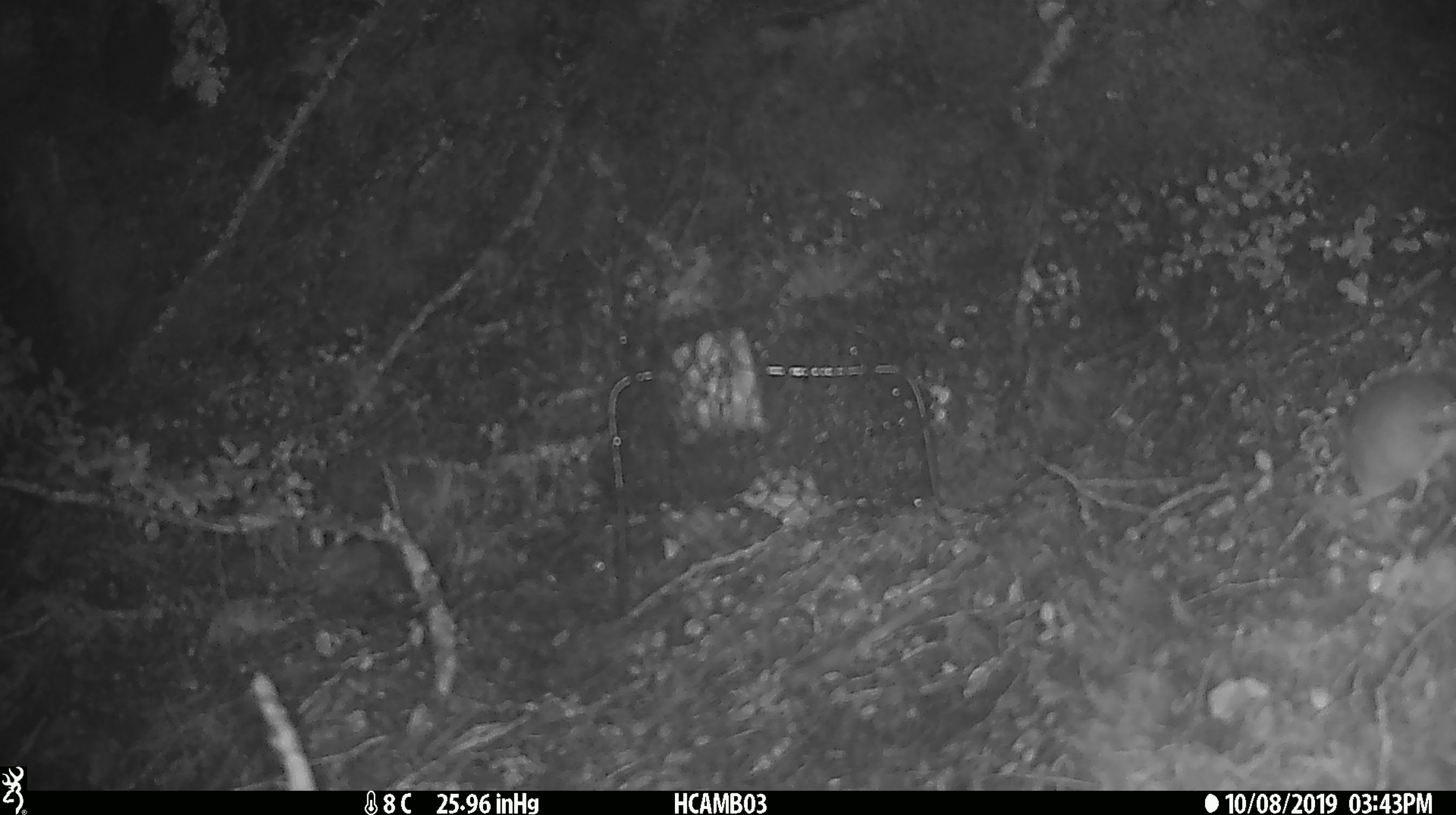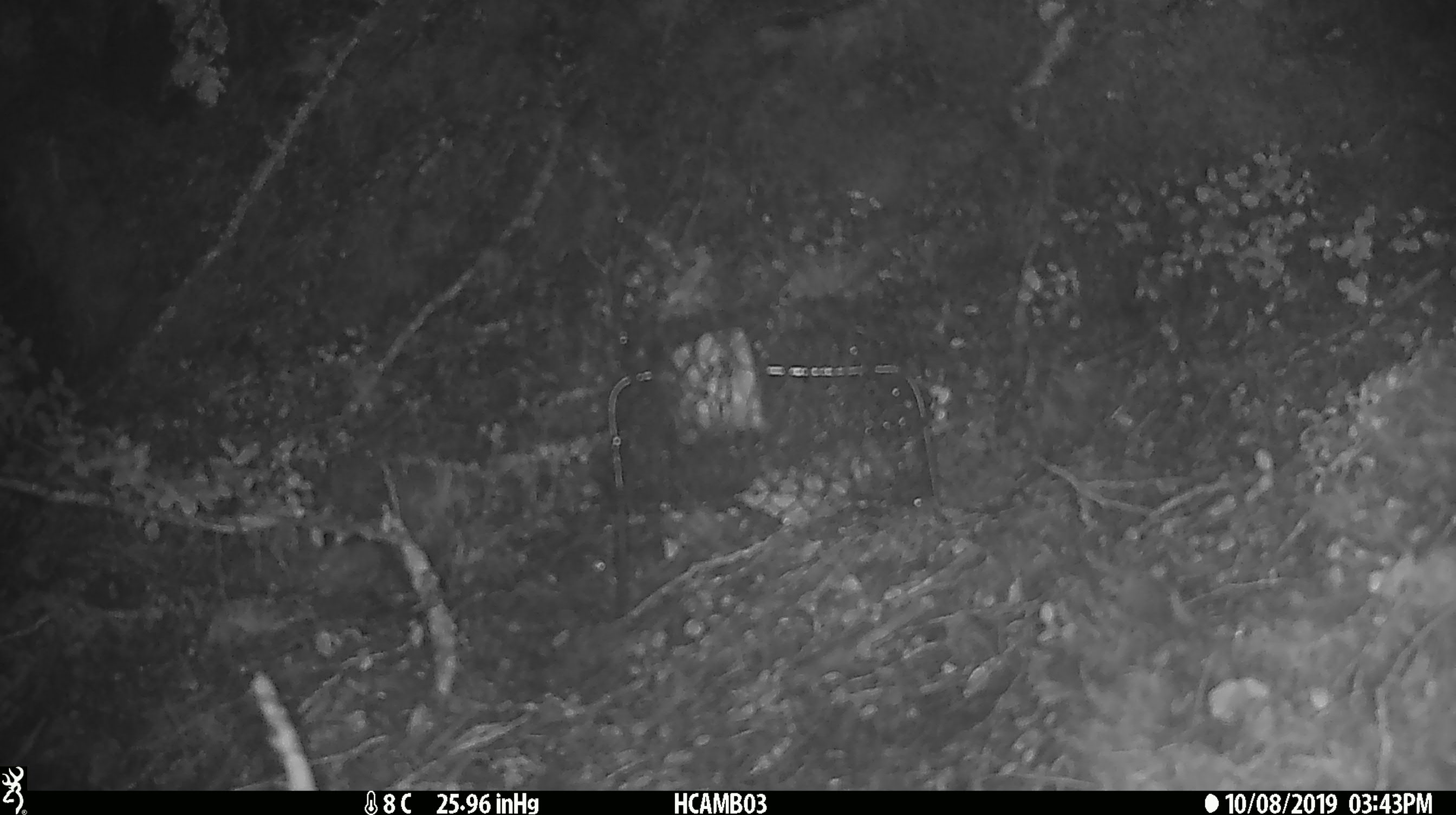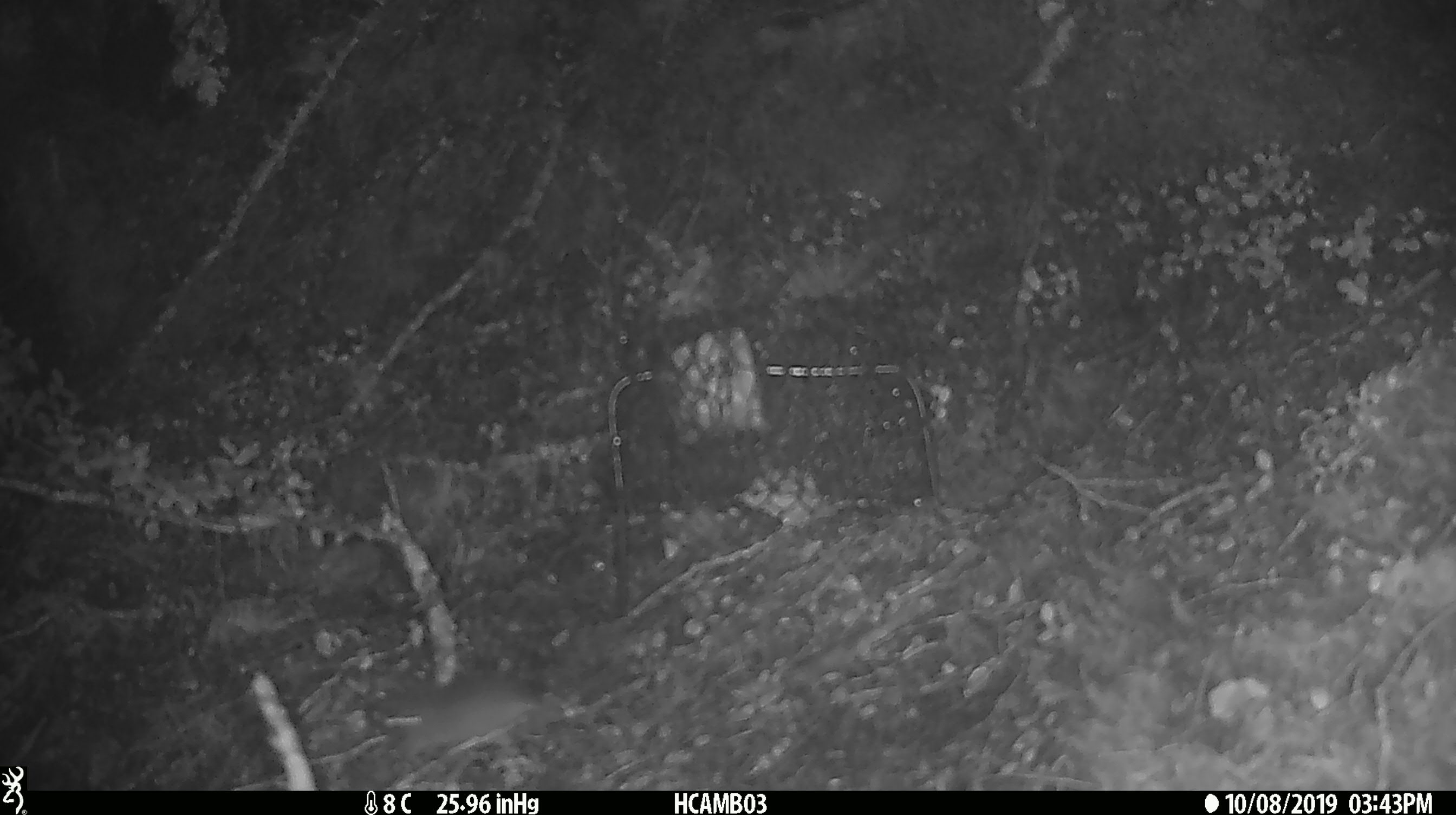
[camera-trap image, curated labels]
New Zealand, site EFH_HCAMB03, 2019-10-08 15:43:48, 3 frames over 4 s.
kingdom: Animalia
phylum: Chordata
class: Mammalia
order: Rodentia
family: Muridae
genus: Mus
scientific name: Mus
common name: mouse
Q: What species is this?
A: Mouse (Mus).